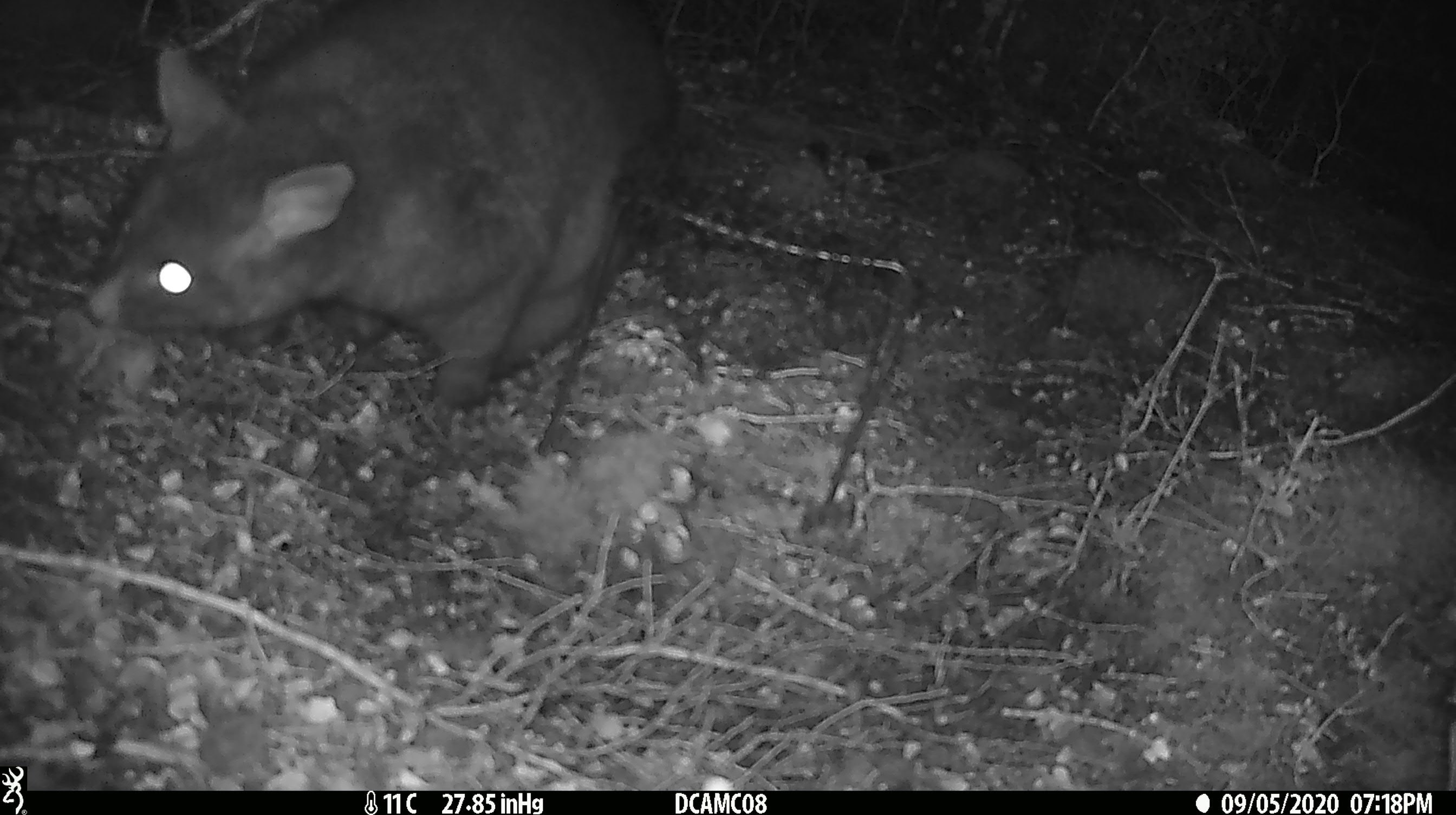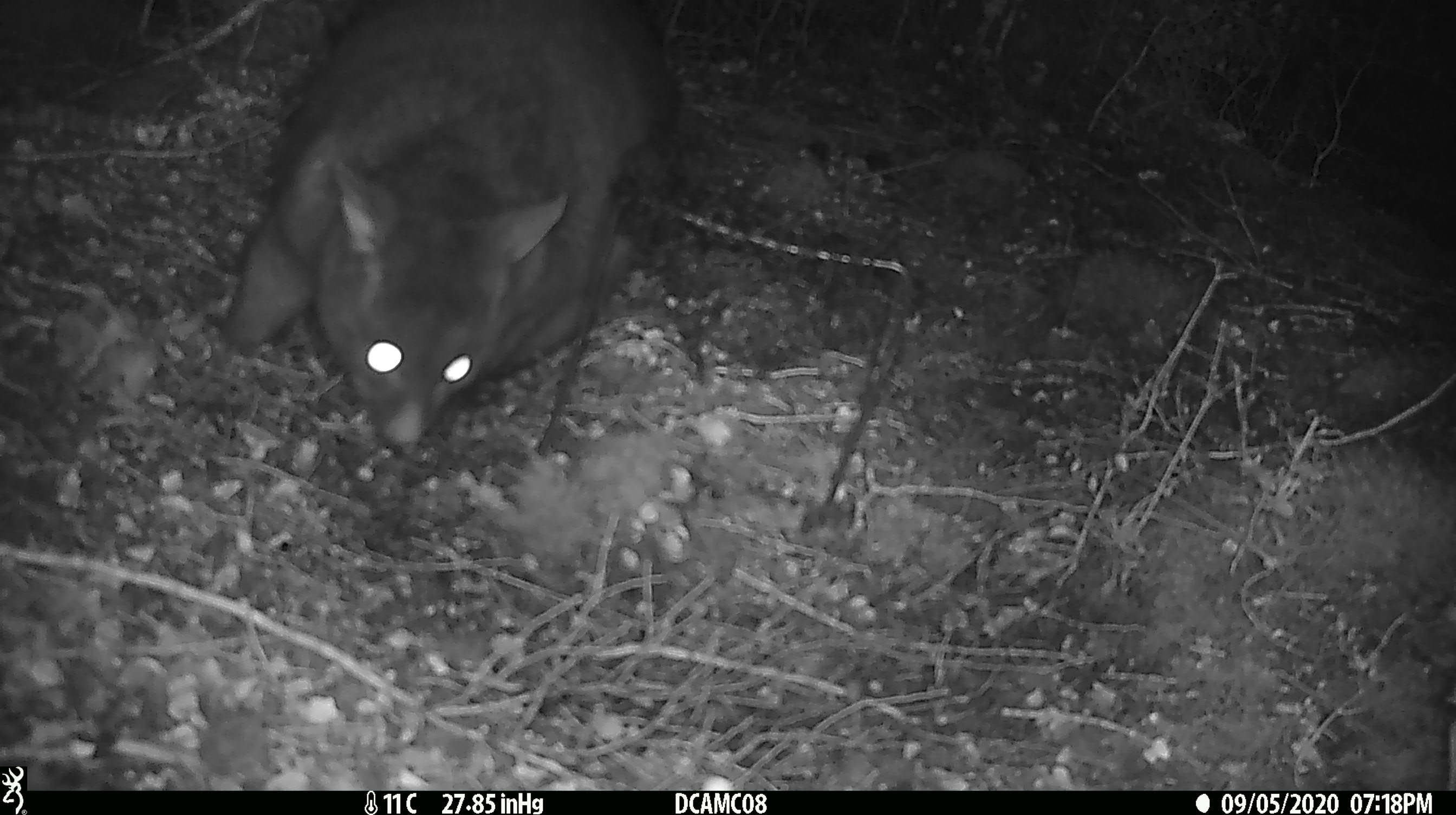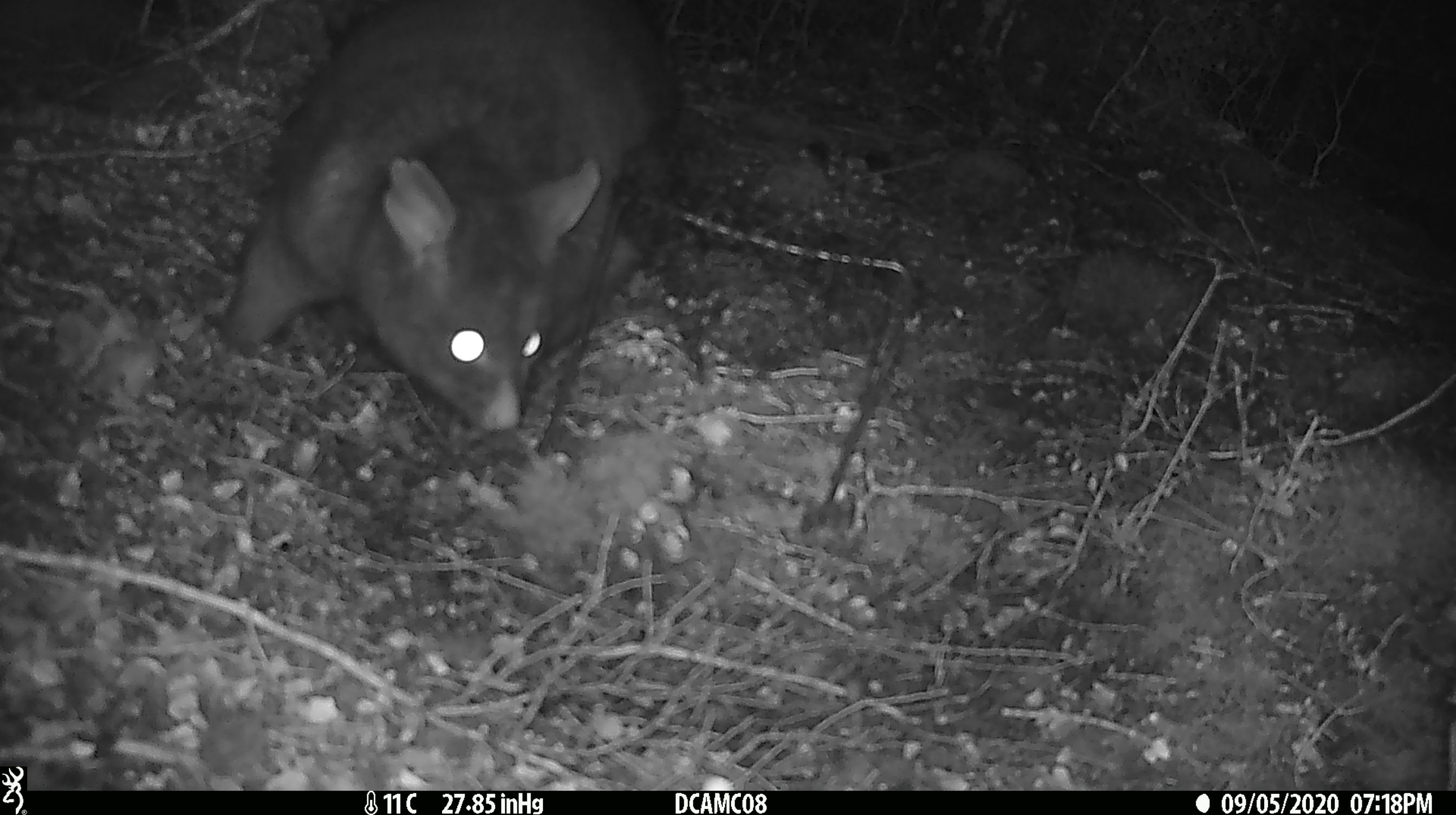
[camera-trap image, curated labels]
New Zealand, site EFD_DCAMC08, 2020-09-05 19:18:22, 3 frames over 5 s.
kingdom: Animalia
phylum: Chordata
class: Mammalia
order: Diprotodontia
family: Phalangeridae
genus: Trichosurus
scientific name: Trichosurus vulpecula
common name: common brushtail possum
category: possum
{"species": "possum (common brushtail possum) (Trichosurus vulpecula)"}